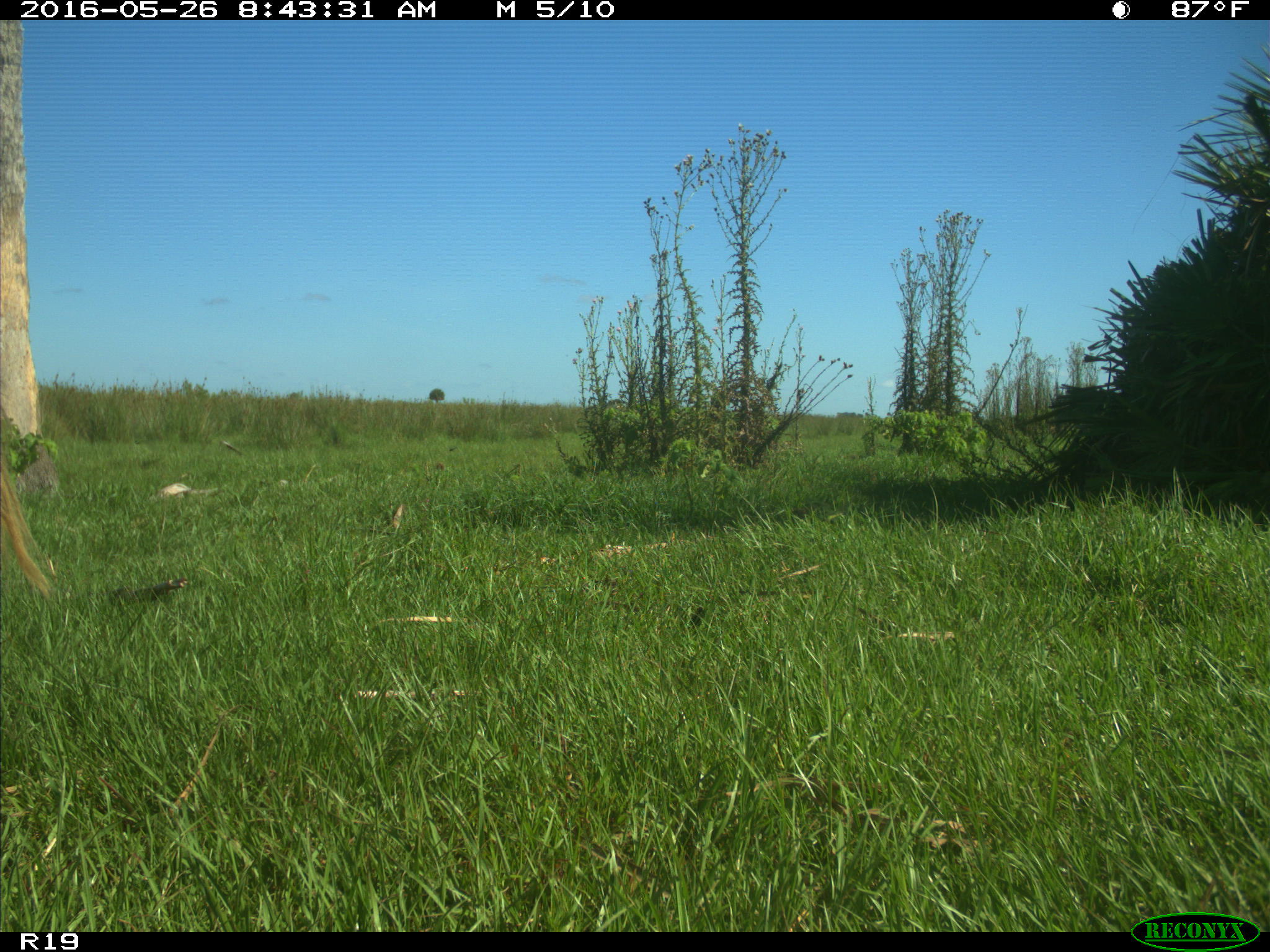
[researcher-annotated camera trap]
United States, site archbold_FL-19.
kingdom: Animalia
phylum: Chordata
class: Mammalia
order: Artiodactyla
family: Bovidae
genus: Bos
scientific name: Bos taurus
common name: domestic cow